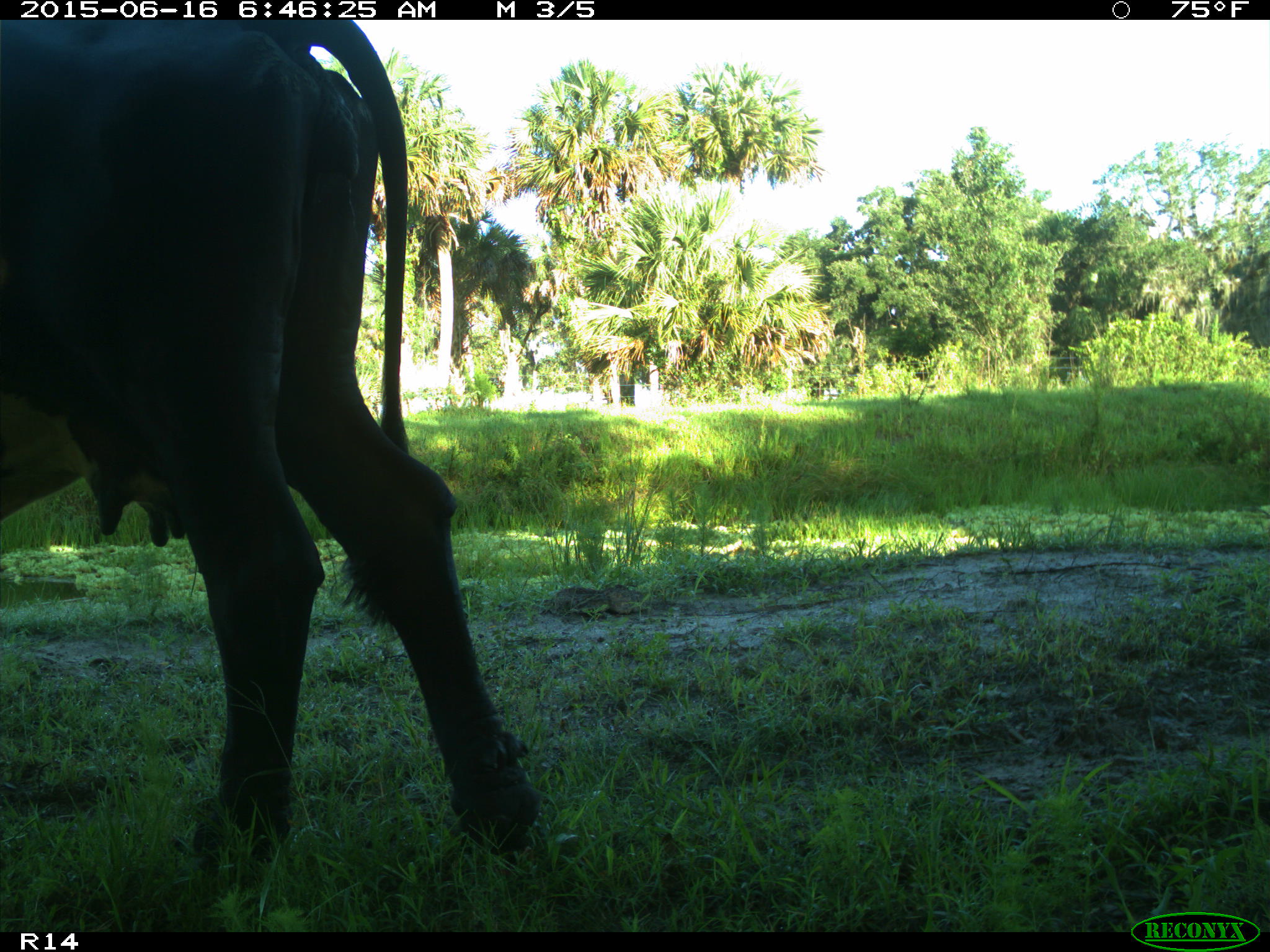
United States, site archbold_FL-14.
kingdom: Animalia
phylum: Chordata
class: Mammalia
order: Artiodactyla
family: Bovidae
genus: Bos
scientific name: Bos taurus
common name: domestic cow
Bos taurus (domestic cow).